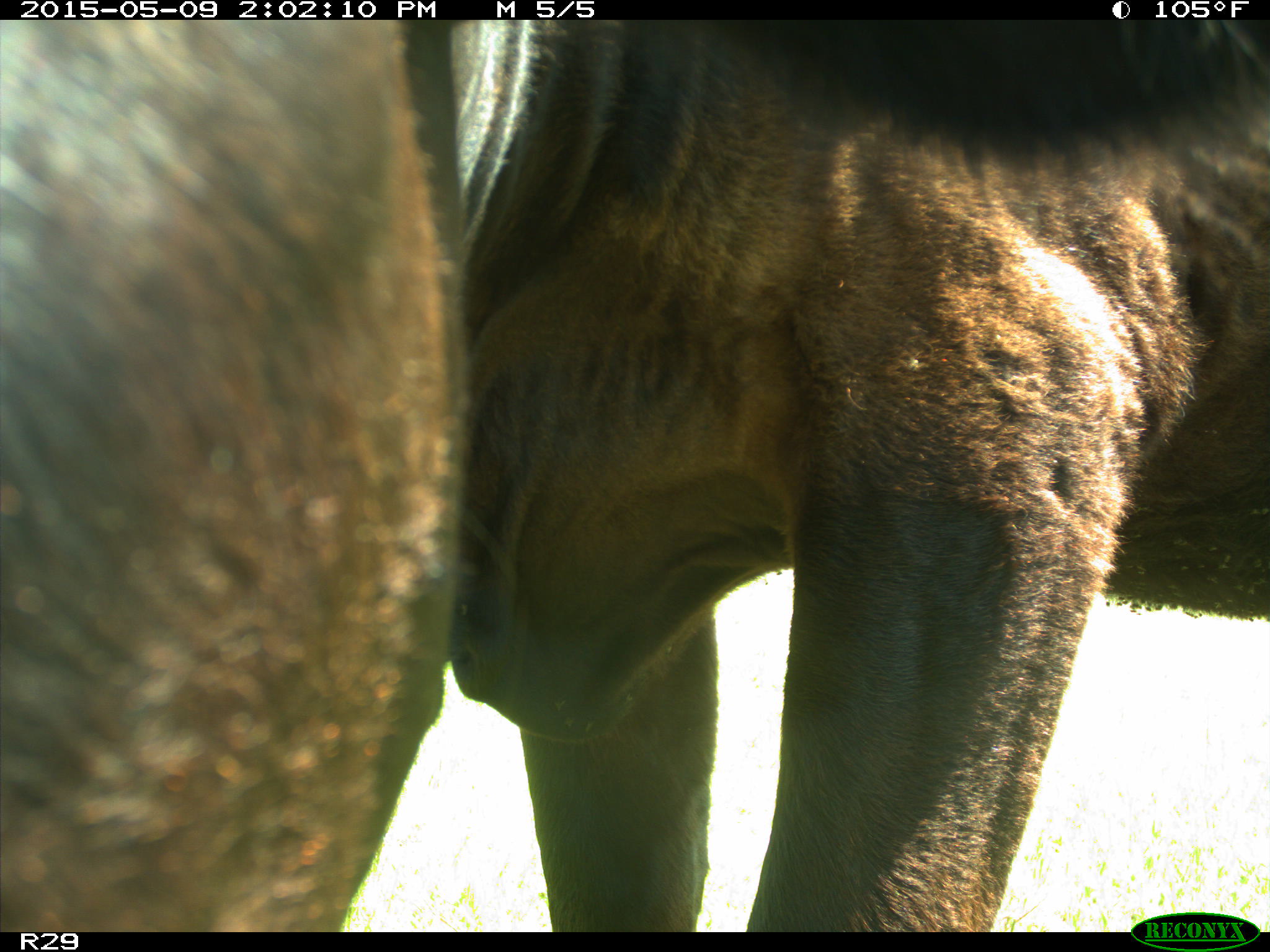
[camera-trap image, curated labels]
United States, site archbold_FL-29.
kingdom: Animalia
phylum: Chordata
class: Mammalia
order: Artiodactyla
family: Bovidae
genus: Bos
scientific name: Bos taurus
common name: domestic cow